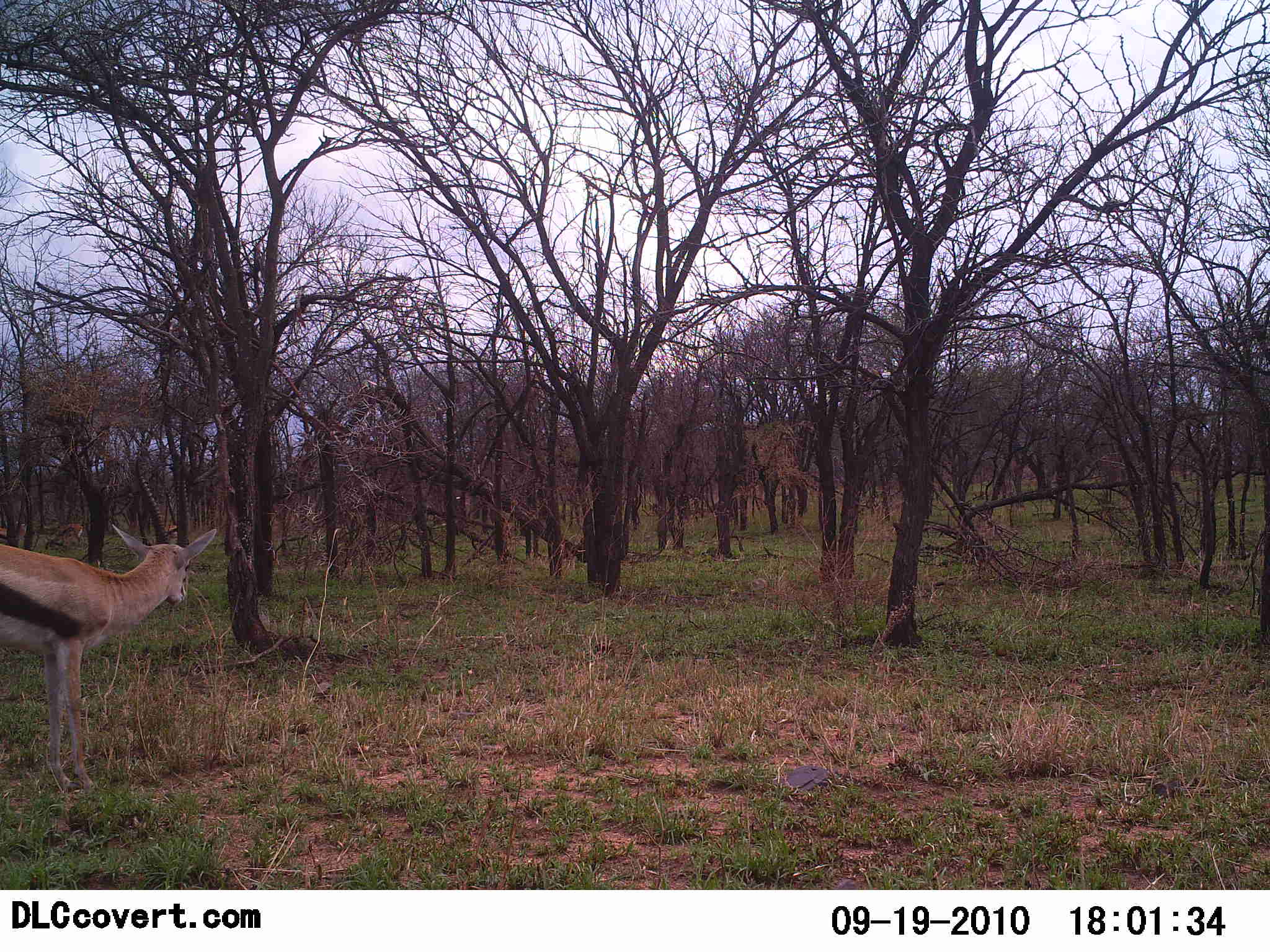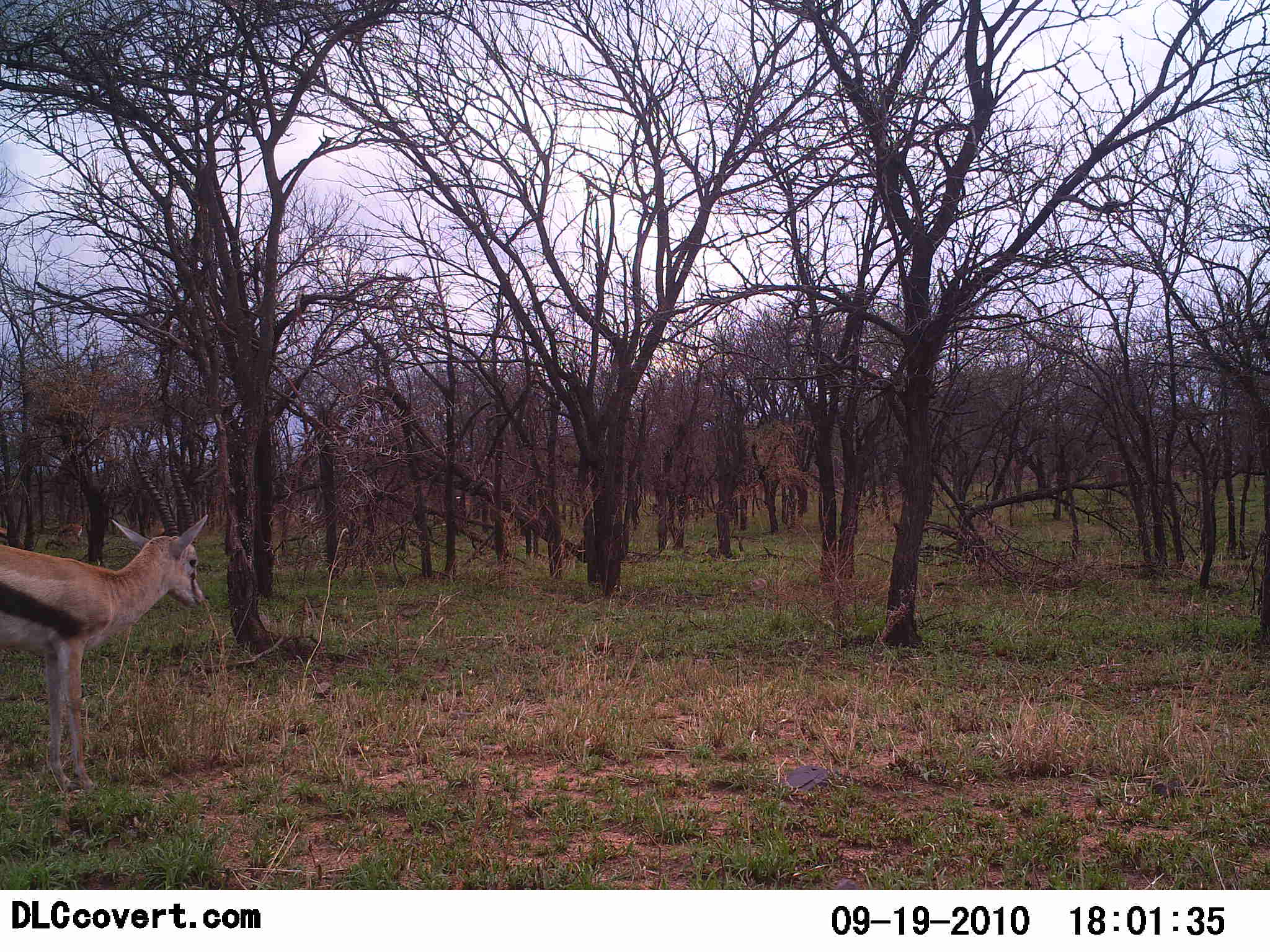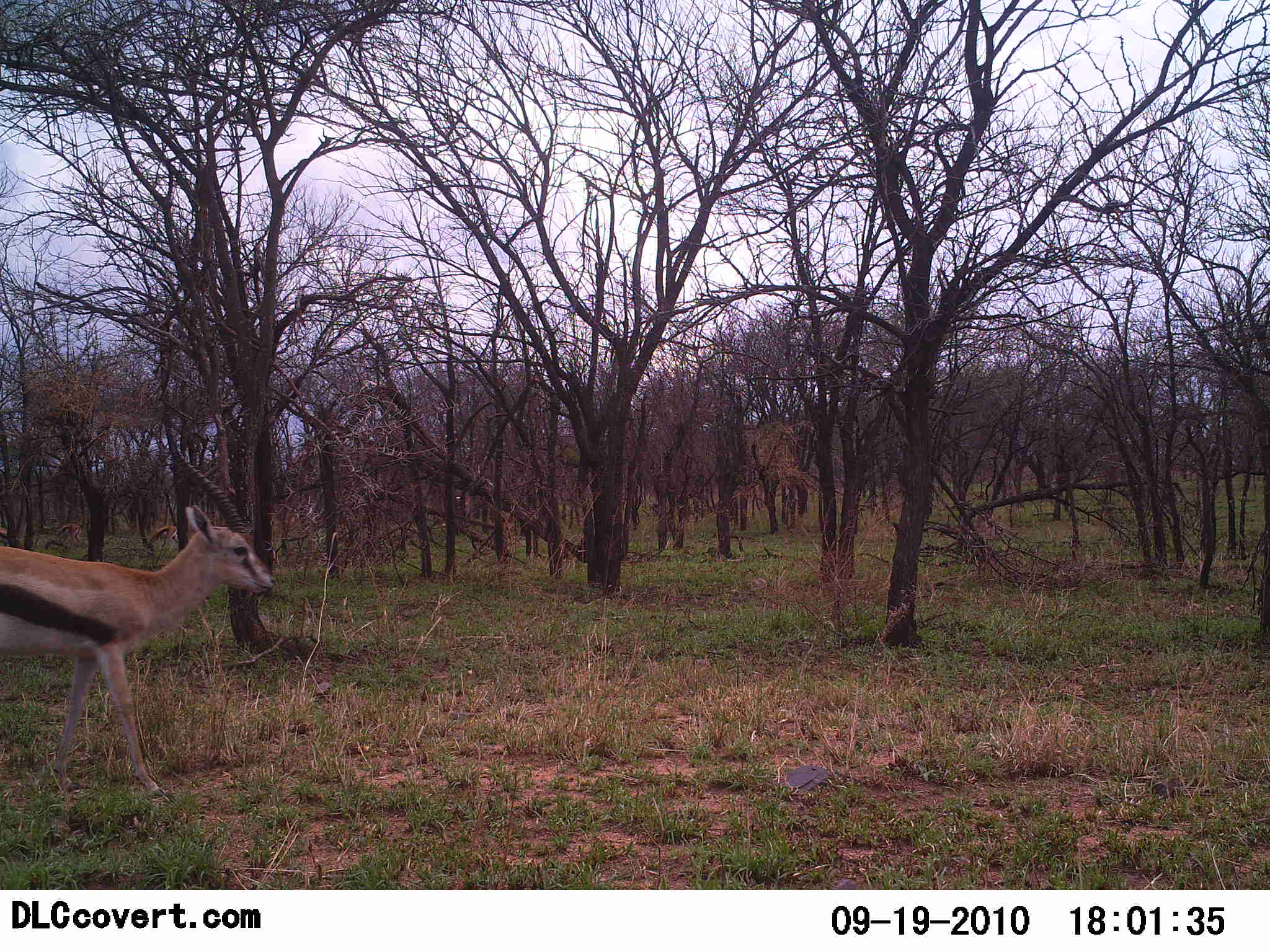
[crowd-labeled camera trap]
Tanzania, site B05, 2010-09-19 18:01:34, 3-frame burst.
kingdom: Animalia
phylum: Chordata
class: Mammalia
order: Artiodactyla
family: Bovidae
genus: Eudorcas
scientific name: Eudorcas thomsonii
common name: thomson's gazelle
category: gazellethomsons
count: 1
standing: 46%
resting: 0%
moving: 54%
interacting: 0%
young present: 0%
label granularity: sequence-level